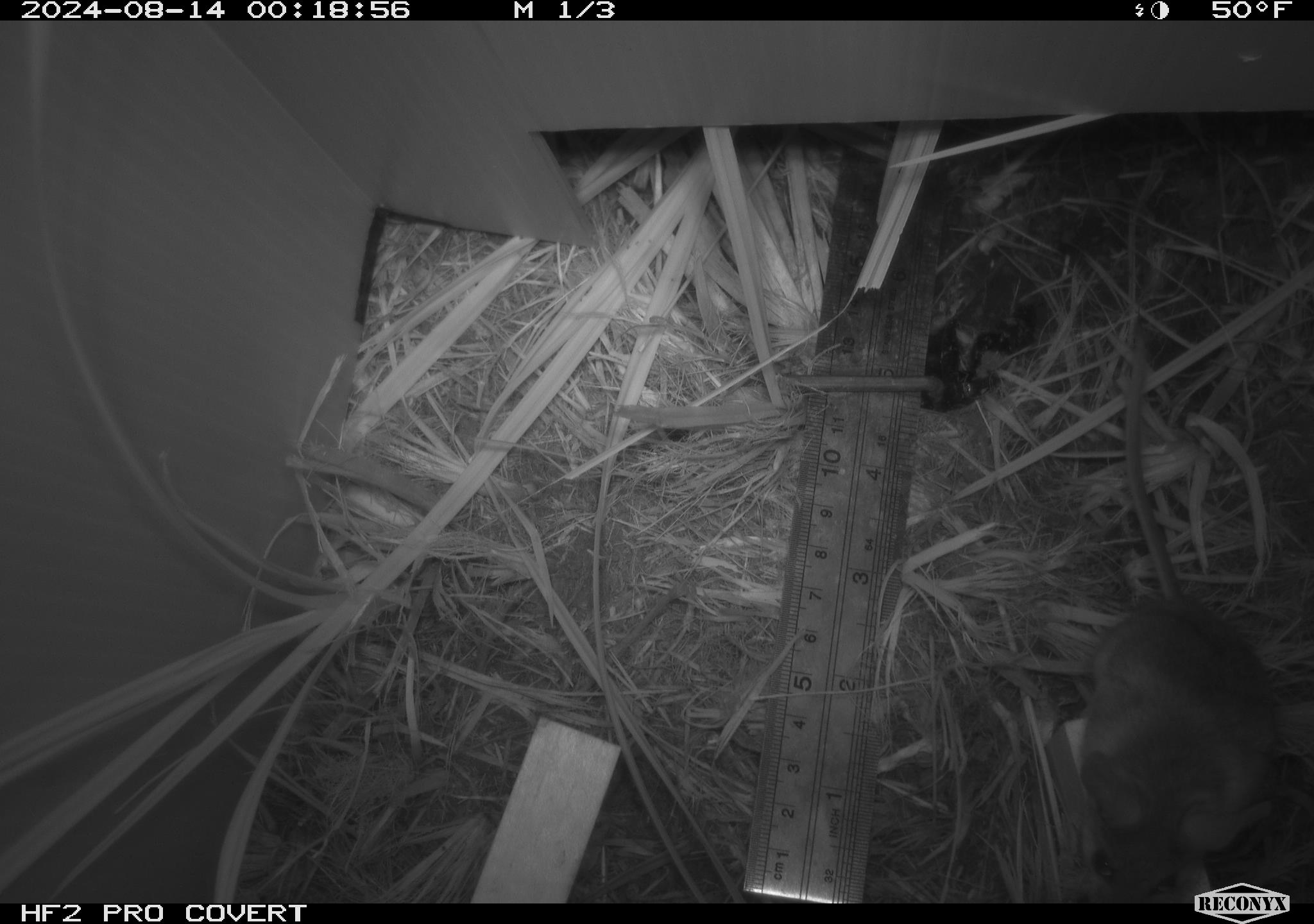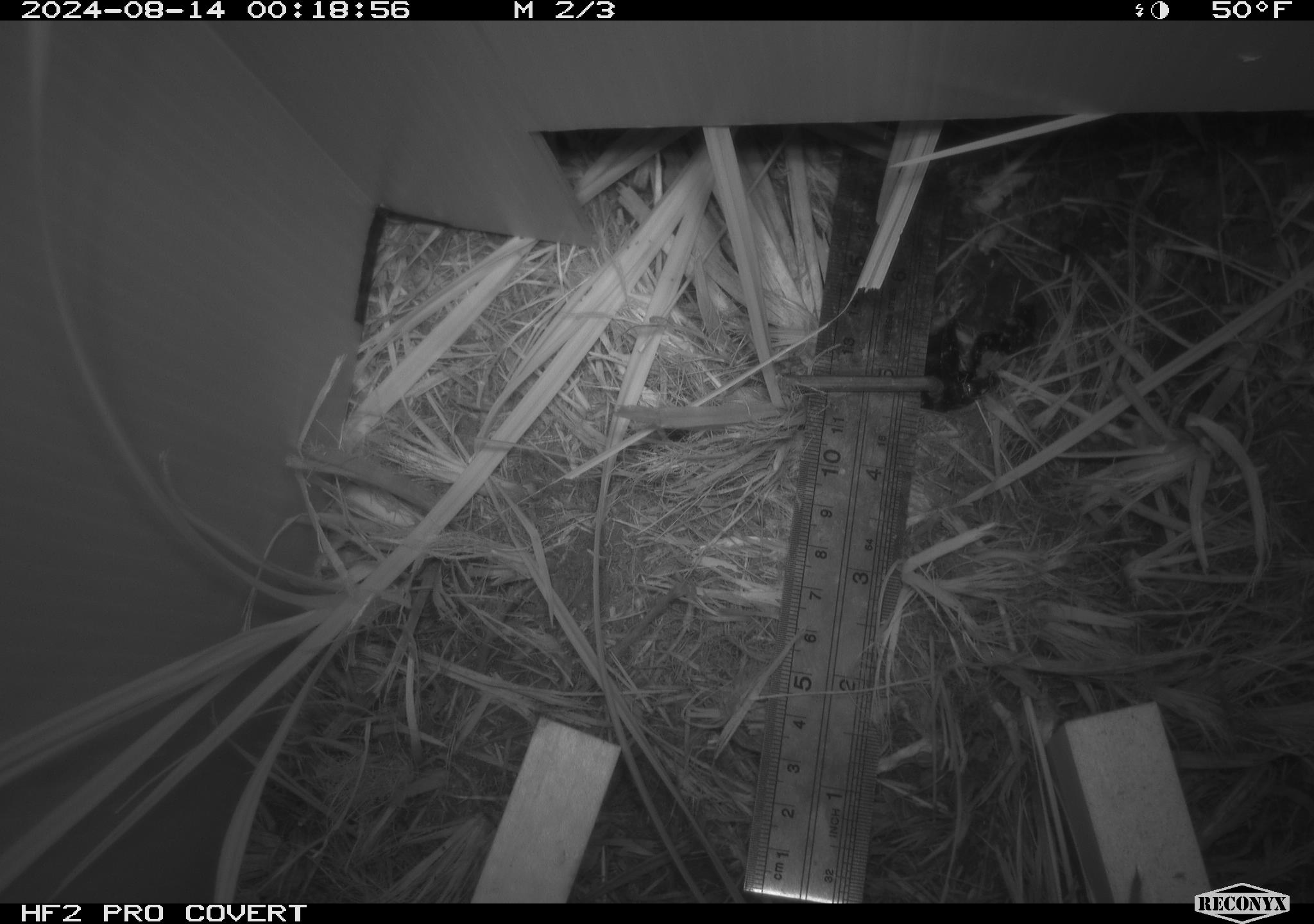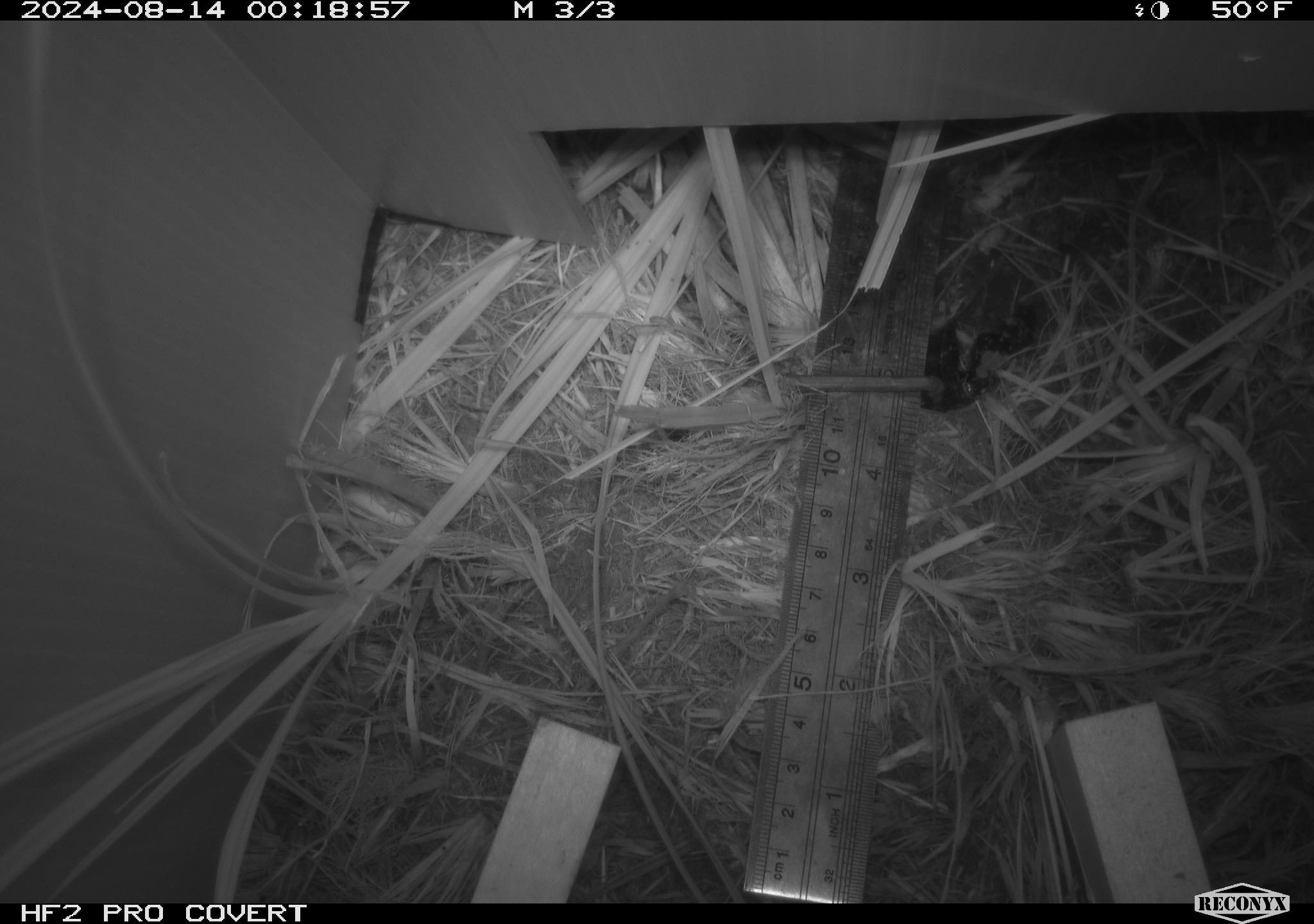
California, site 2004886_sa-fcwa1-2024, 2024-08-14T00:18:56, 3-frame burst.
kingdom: Animalia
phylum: Chordata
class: Mammalia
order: Rodentia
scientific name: Rodentia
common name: mouse species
Mouse species (Rodentia).